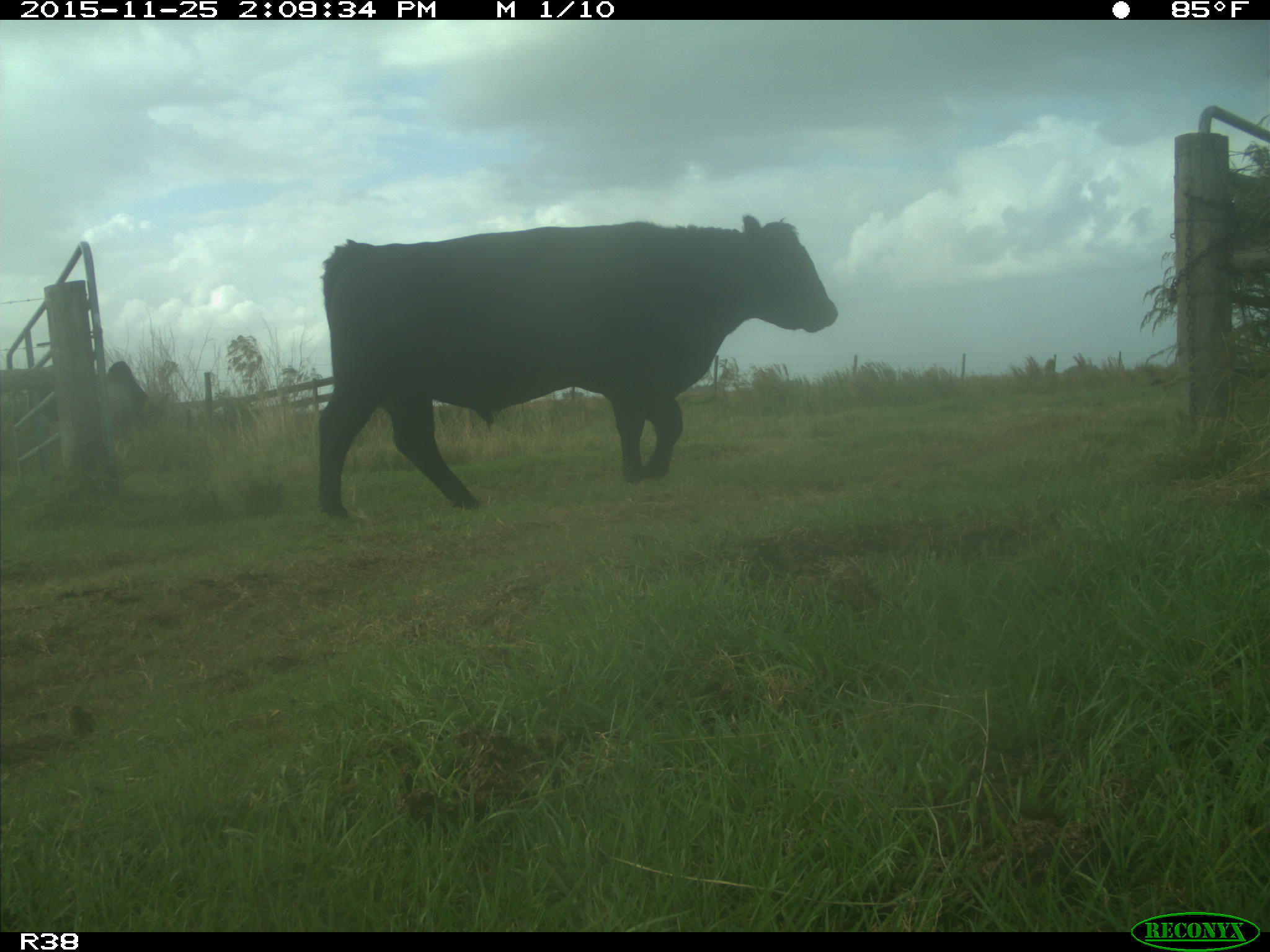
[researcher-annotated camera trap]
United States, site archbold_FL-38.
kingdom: Animalia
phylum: Chordata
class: Mammalia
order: Artiodactyla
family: Bovidae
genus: Bos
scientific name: Bos taurus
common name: domestic cow